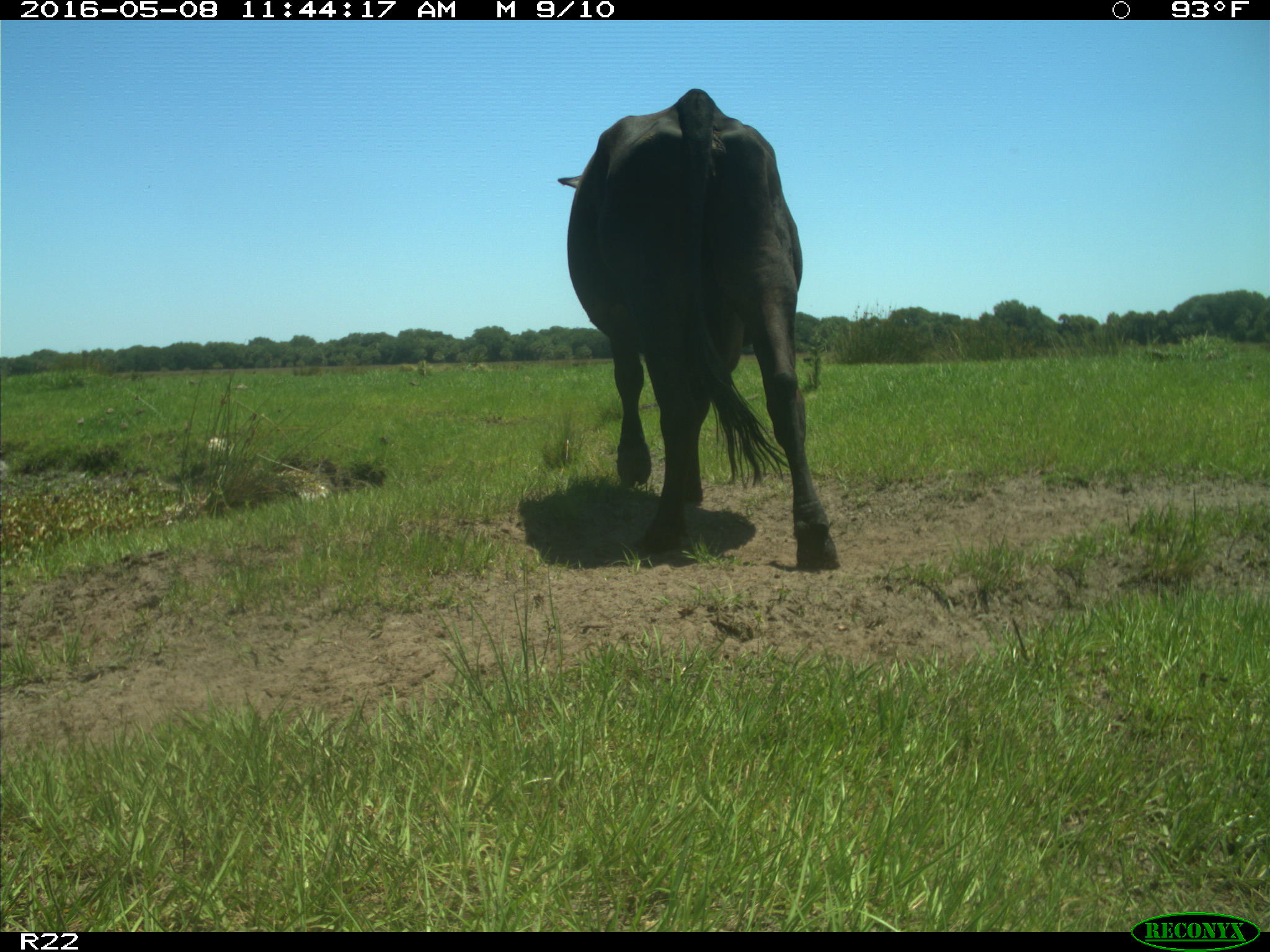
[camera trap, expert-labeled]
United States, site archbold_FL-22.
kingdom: Animalia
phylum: Chordata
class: Mammalia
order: Artiodactyla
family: Bovidae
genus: Bos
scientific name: Bos taurus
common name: domestic cow